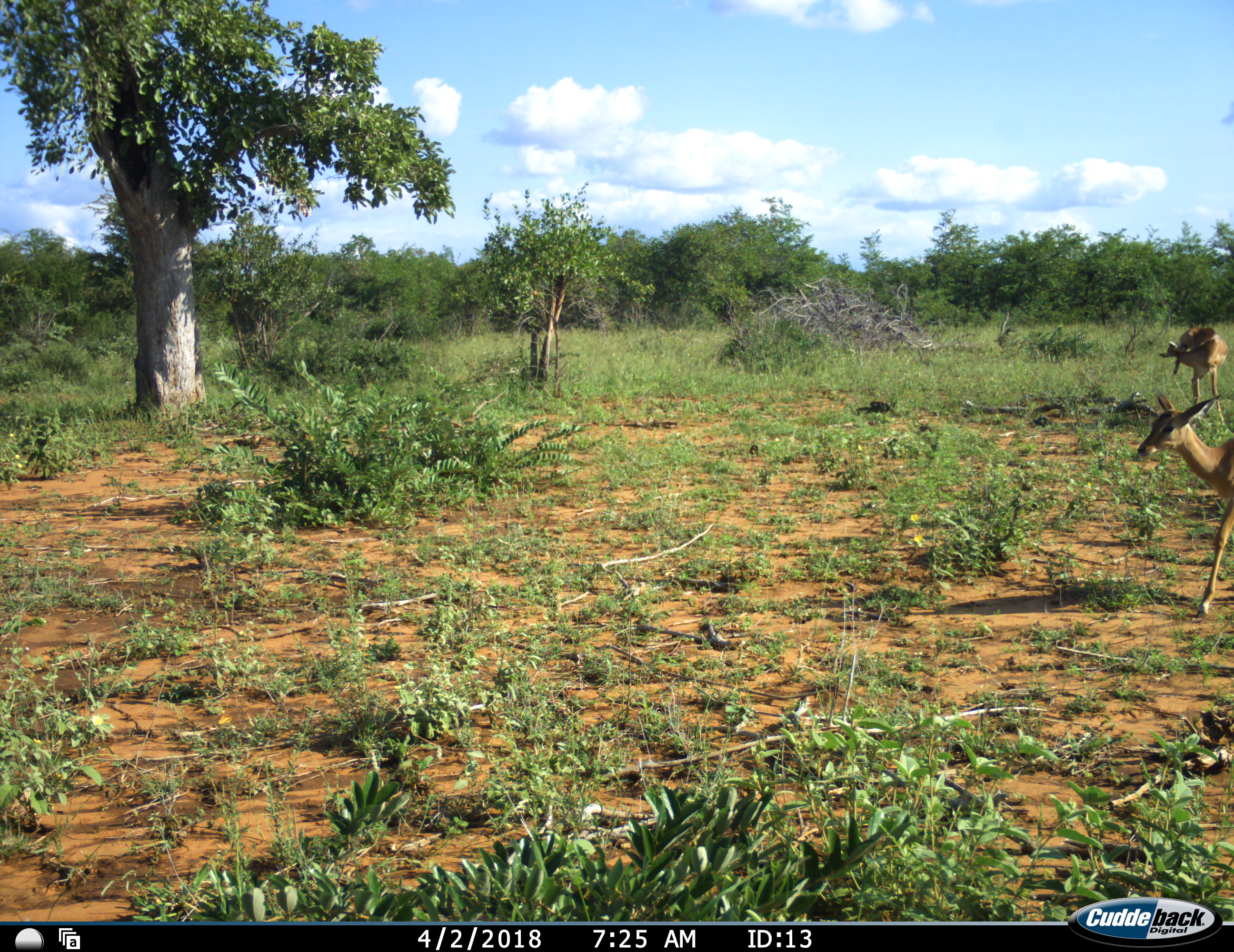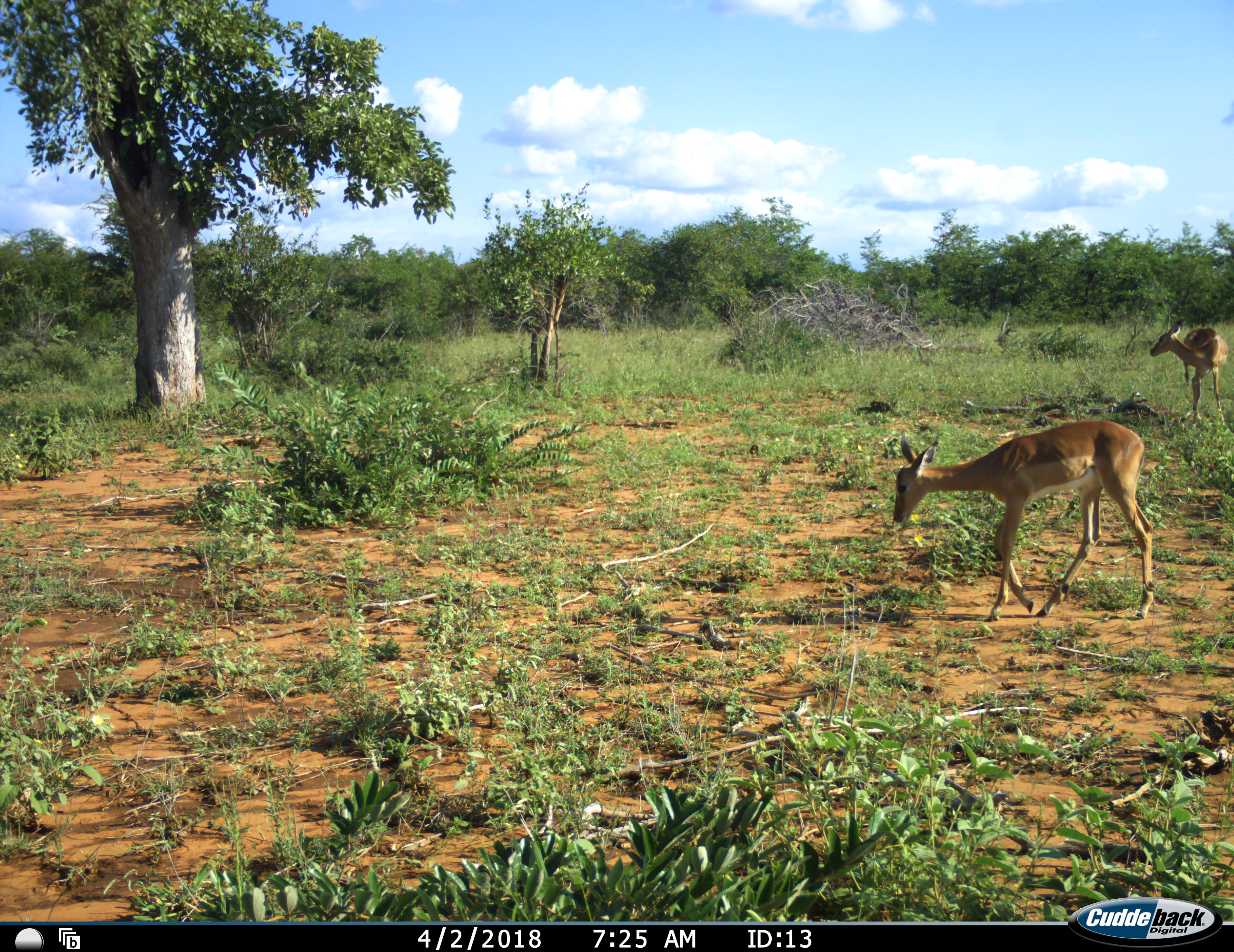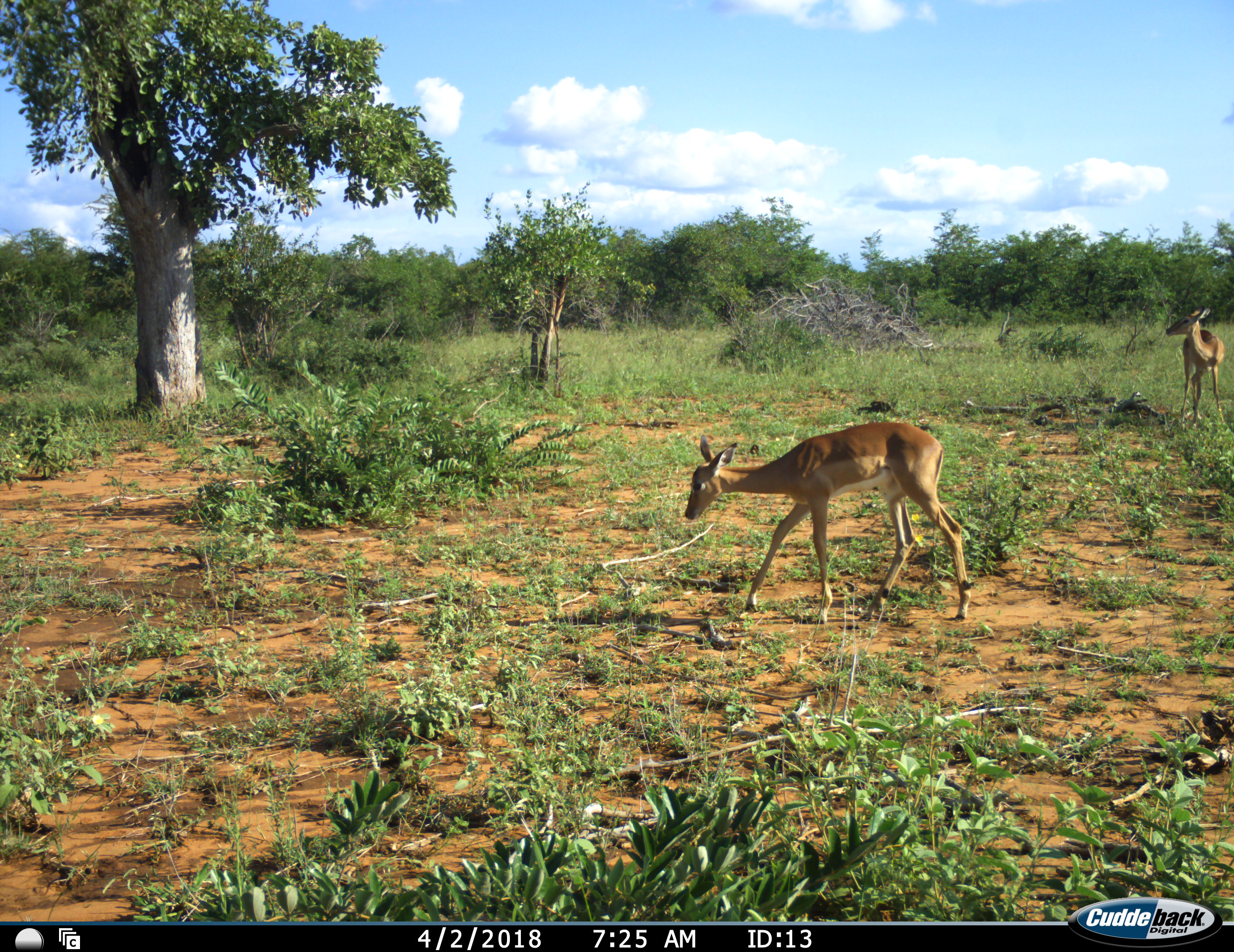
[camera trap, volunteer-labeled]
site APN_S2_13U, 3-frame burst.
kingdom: Animalia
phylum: Chordata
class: Mammalia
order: Artiodactyla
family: Bovidae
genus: Aepyceros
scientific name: Aepyceros melampus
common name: impala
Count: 2.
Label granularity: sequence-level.